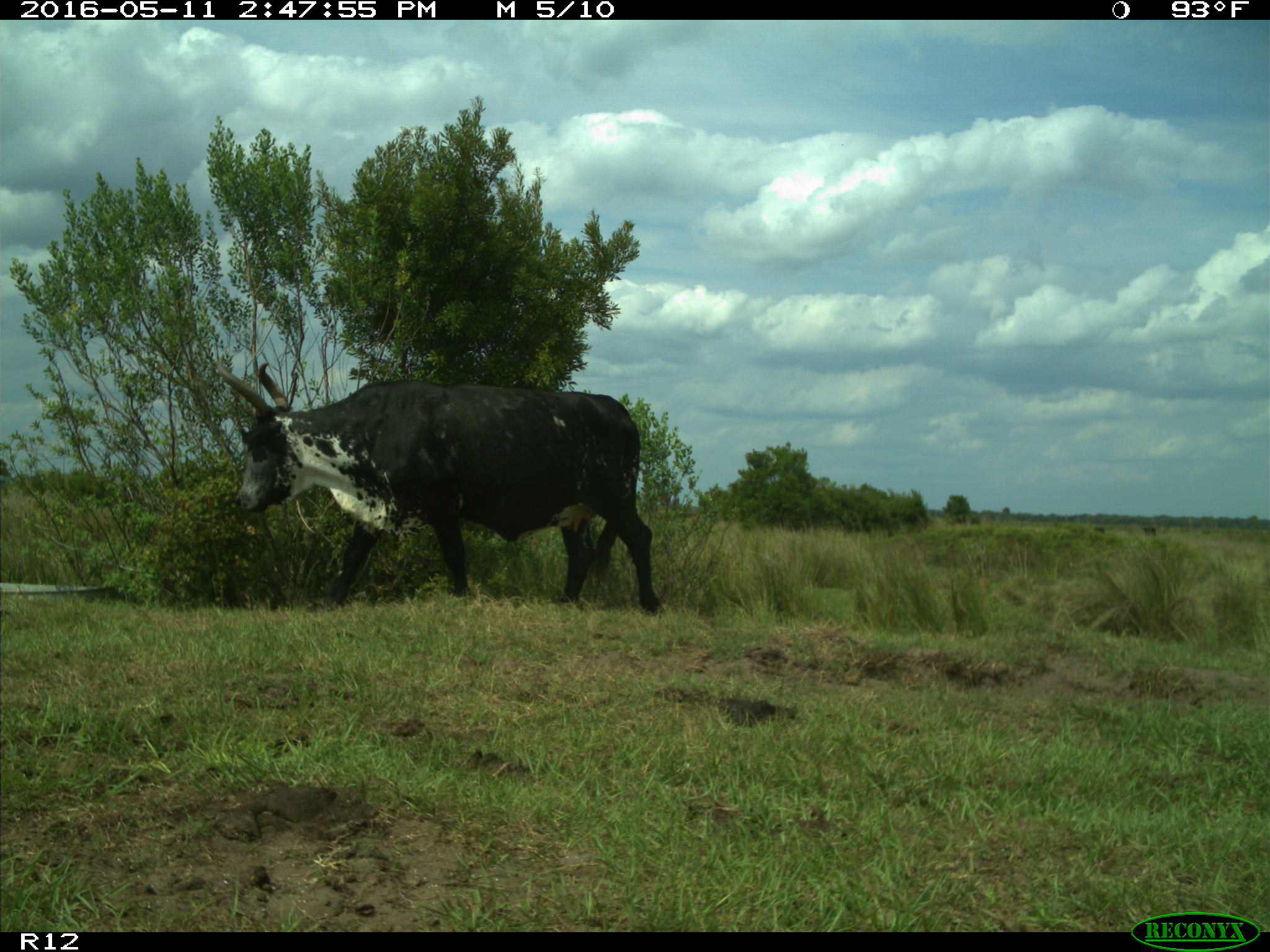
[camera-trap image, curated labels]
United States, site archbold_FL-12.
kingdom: Animalia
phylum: Chordata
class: Mammalia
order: Artiodactyla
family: Bovidae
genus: Bos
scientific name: Bos taurus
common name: domestic cow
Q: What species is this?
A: Bos taurus (domestic cow).